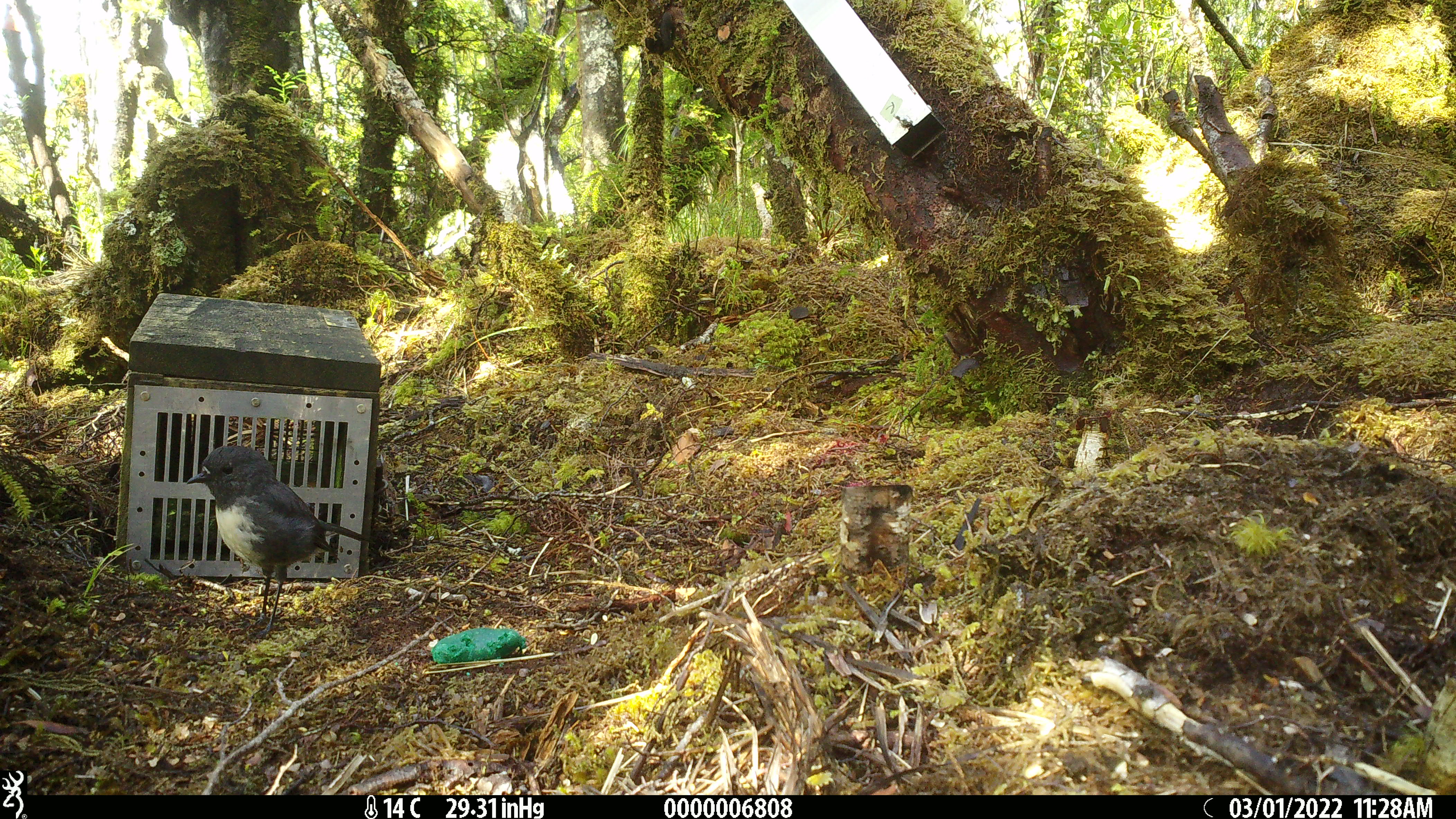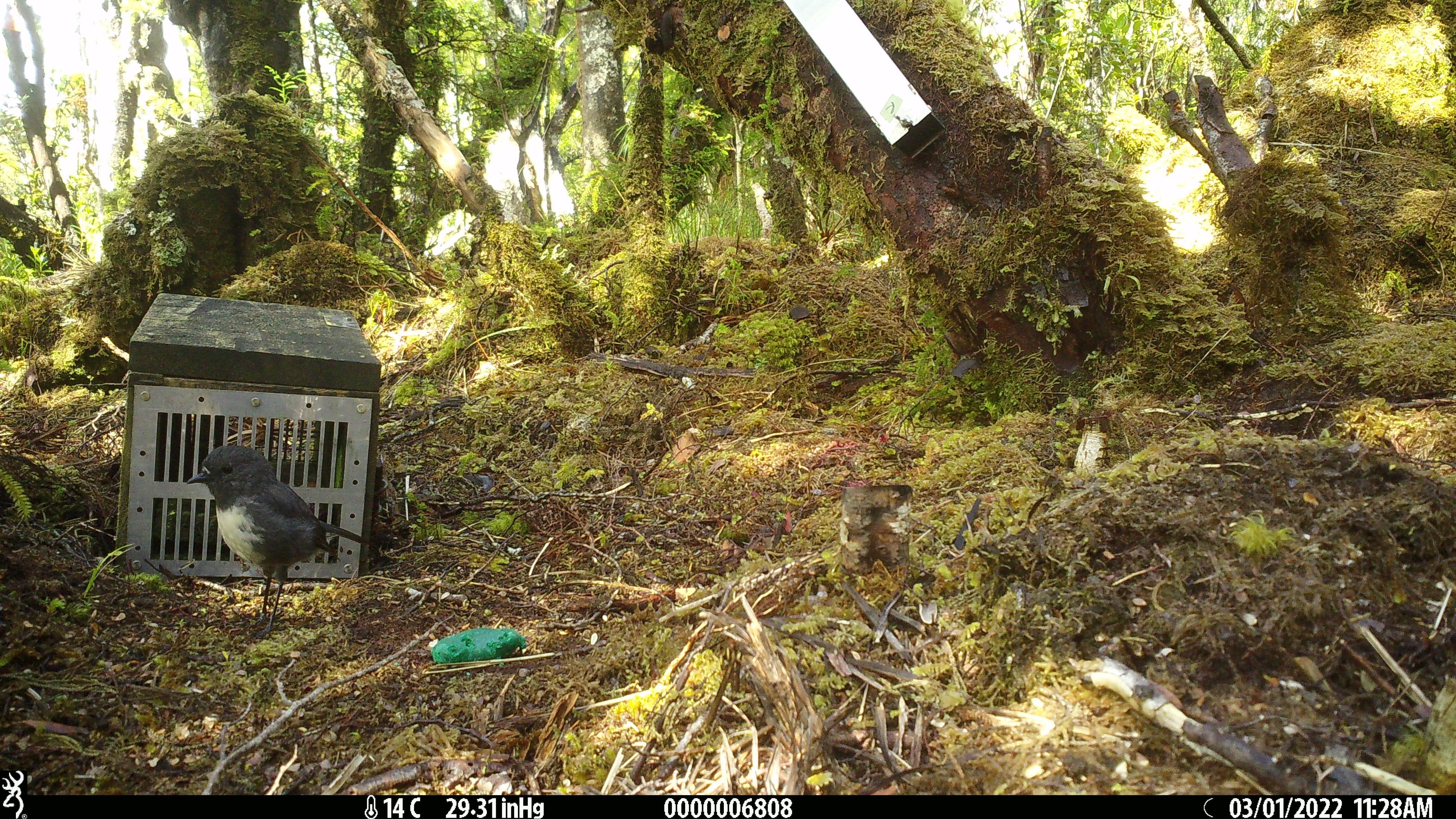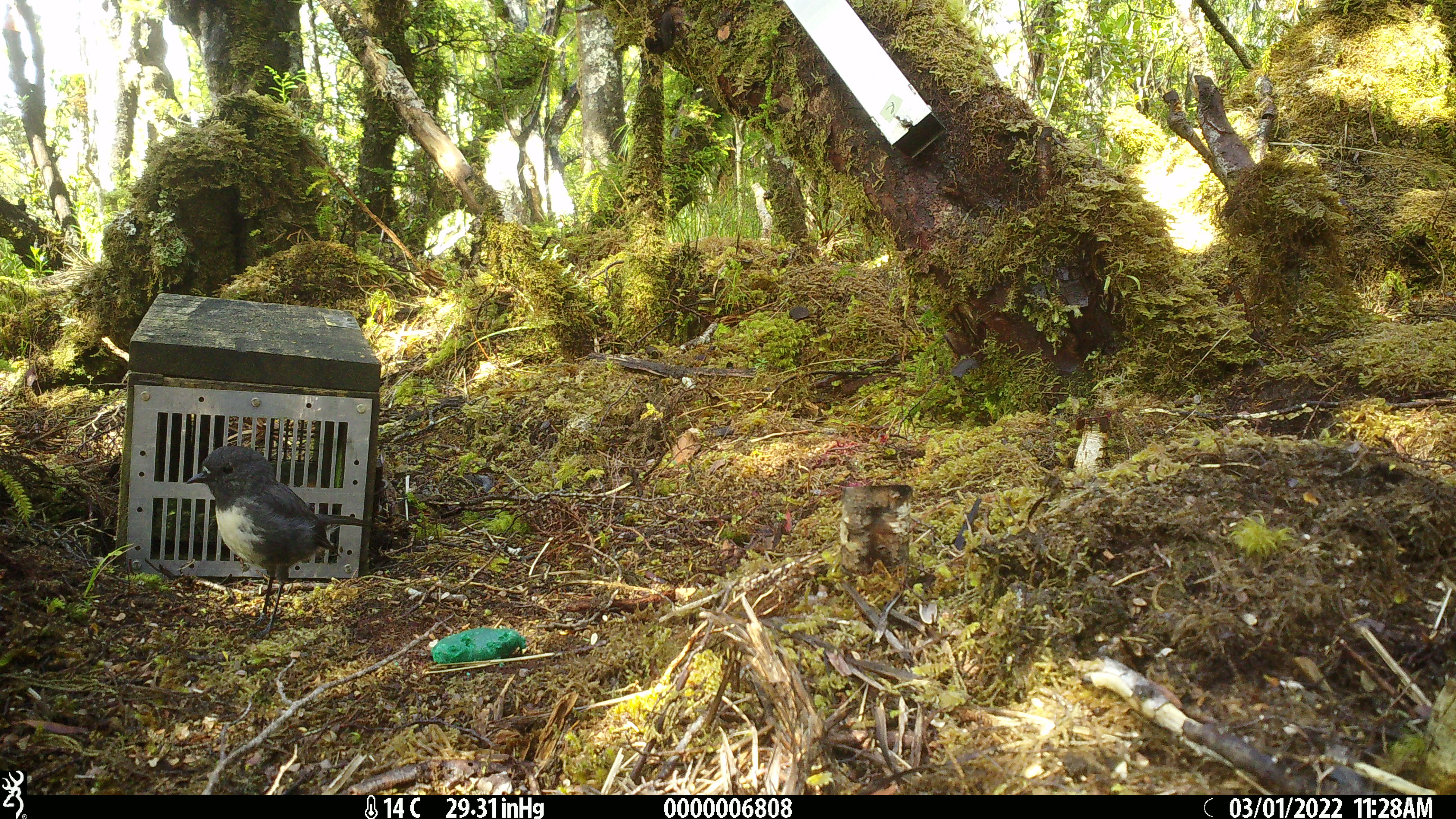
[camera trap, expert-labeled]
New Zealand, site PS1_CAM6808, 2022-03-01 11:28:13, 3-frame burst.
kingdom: Animalia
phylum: Chordata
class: Aves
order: Passeriformes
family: Petroicidae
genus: Petroica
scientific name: Petroica australis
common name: new zealand robin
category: robin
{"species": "robin (new zealand robin) (Petroica australis)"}